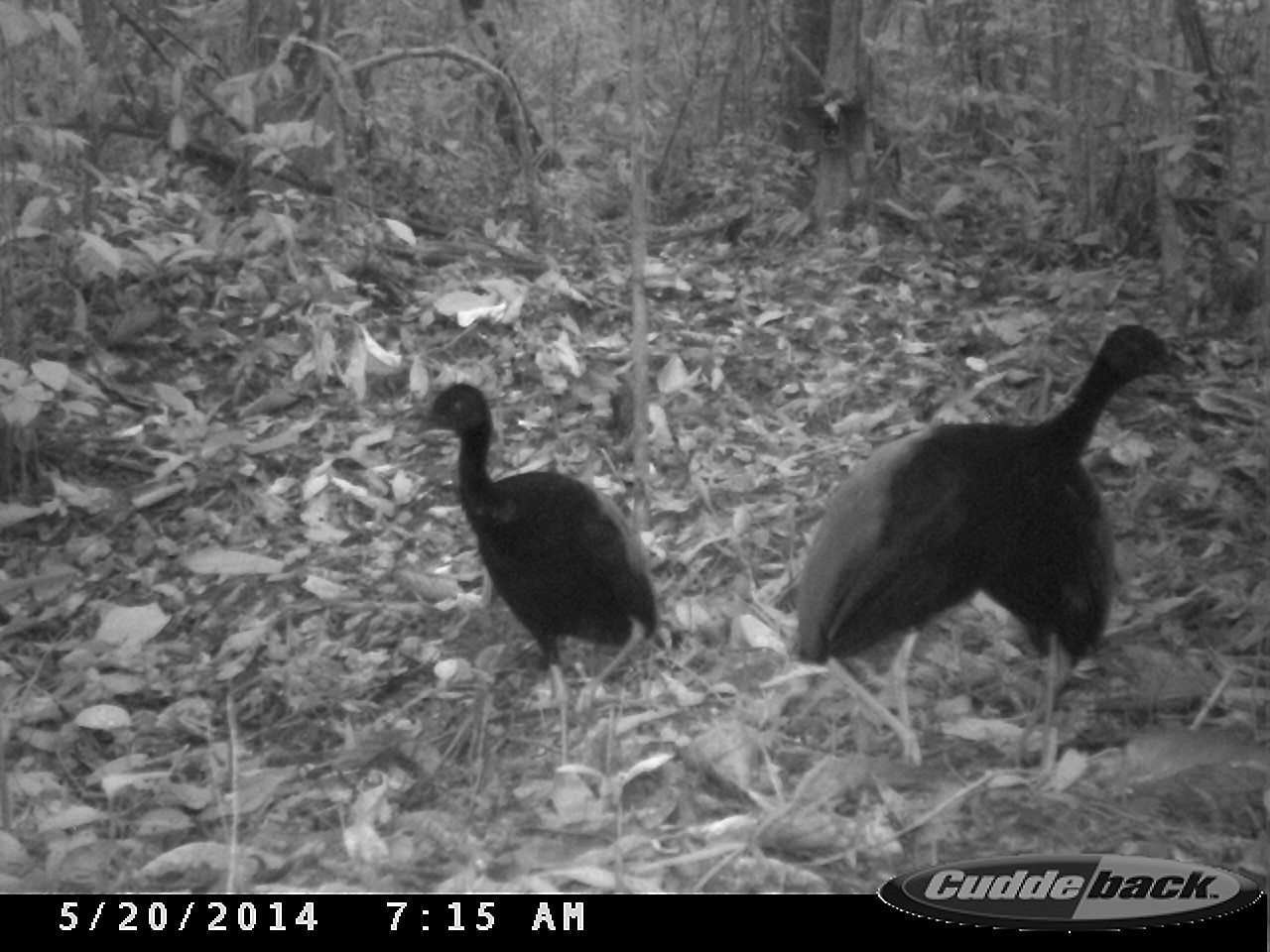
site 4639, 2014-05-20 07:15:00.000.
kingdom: Animalia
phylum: Chordata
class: Aves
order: Gruiformes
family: Psophiidae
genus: Psophia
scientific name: Psophia crepitans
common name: gray-winged trumpeter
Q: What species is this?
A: Psophia crepitans (gray-winged trumpeter).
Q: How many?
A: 3.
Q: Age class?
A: Adult.